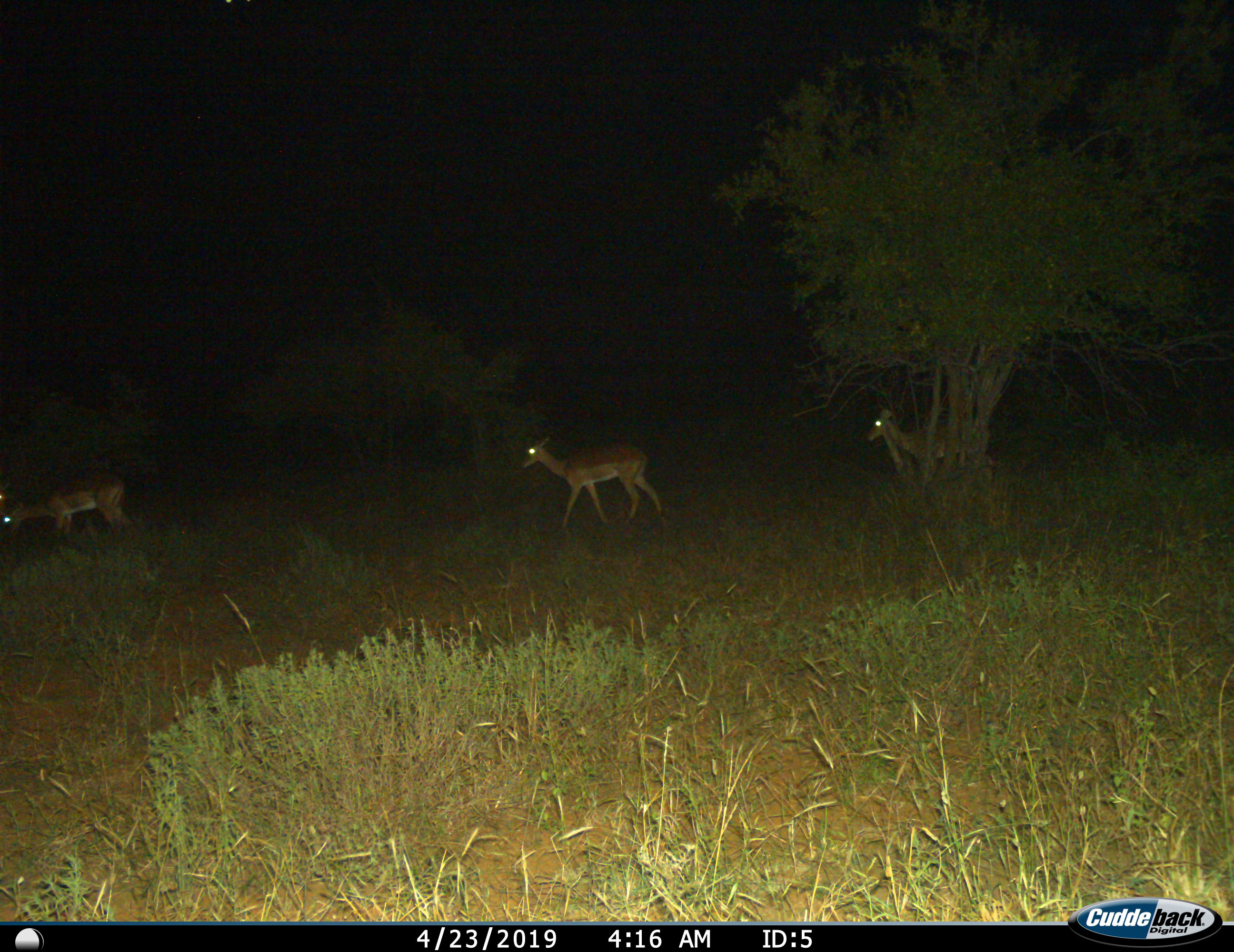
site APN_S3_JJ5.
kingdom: Animalia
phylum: Chordata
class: Mammalia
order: Artiodactyla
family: Bovidae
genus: Aepyceros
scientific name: Aepyceros melampus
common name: impala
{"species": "impala (Aepyceros melampus)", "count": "3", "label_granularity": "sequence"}